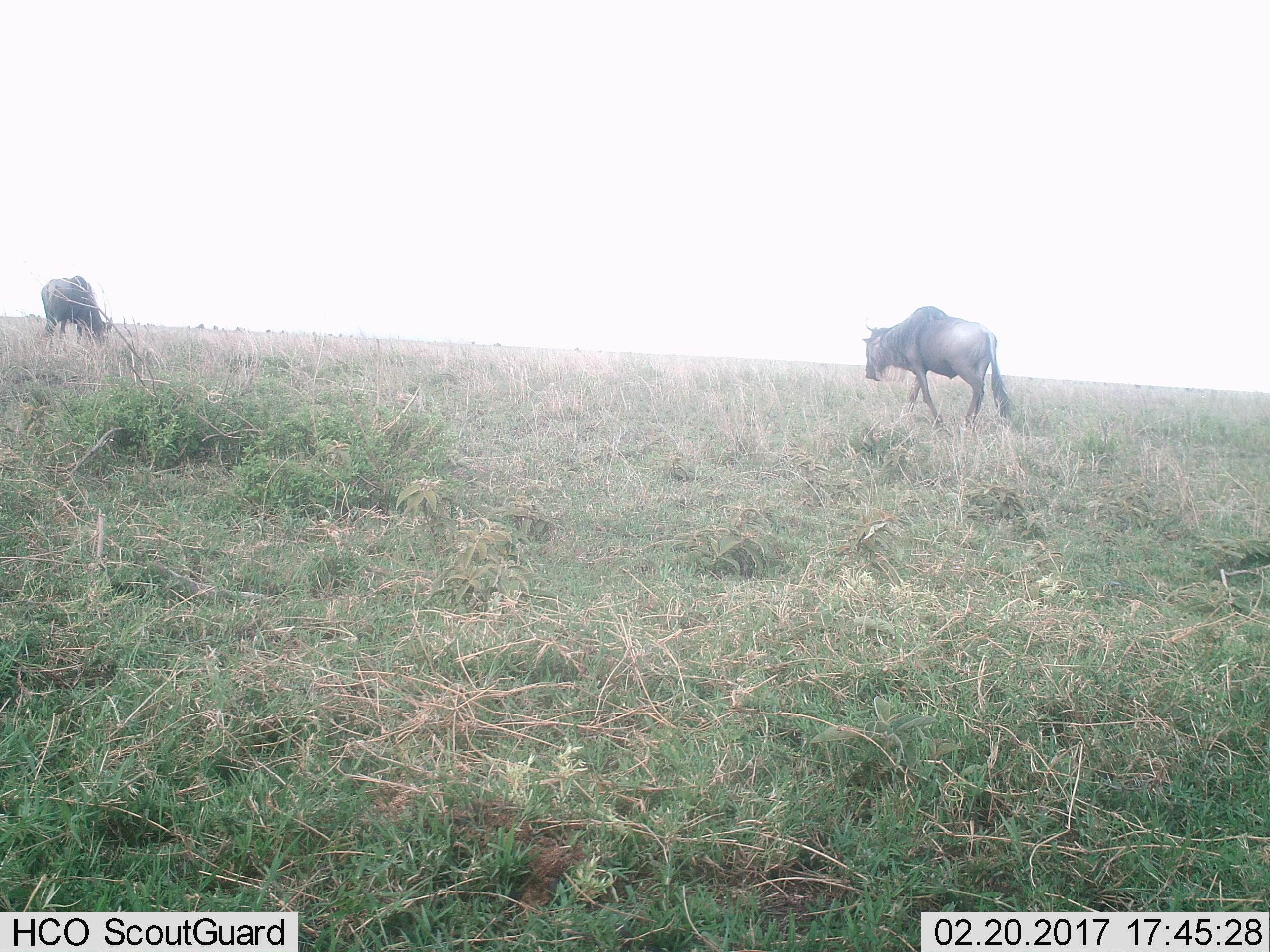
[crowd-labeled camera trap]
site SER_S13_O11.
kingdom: Animalia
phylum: Chordata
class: Mammalia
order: Artiodactyla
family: Bovidae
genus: Connochaetes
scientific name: Connochaetes taurinus taurinus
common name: blue wildebeest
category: wildebeestblue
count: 2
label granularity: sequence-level